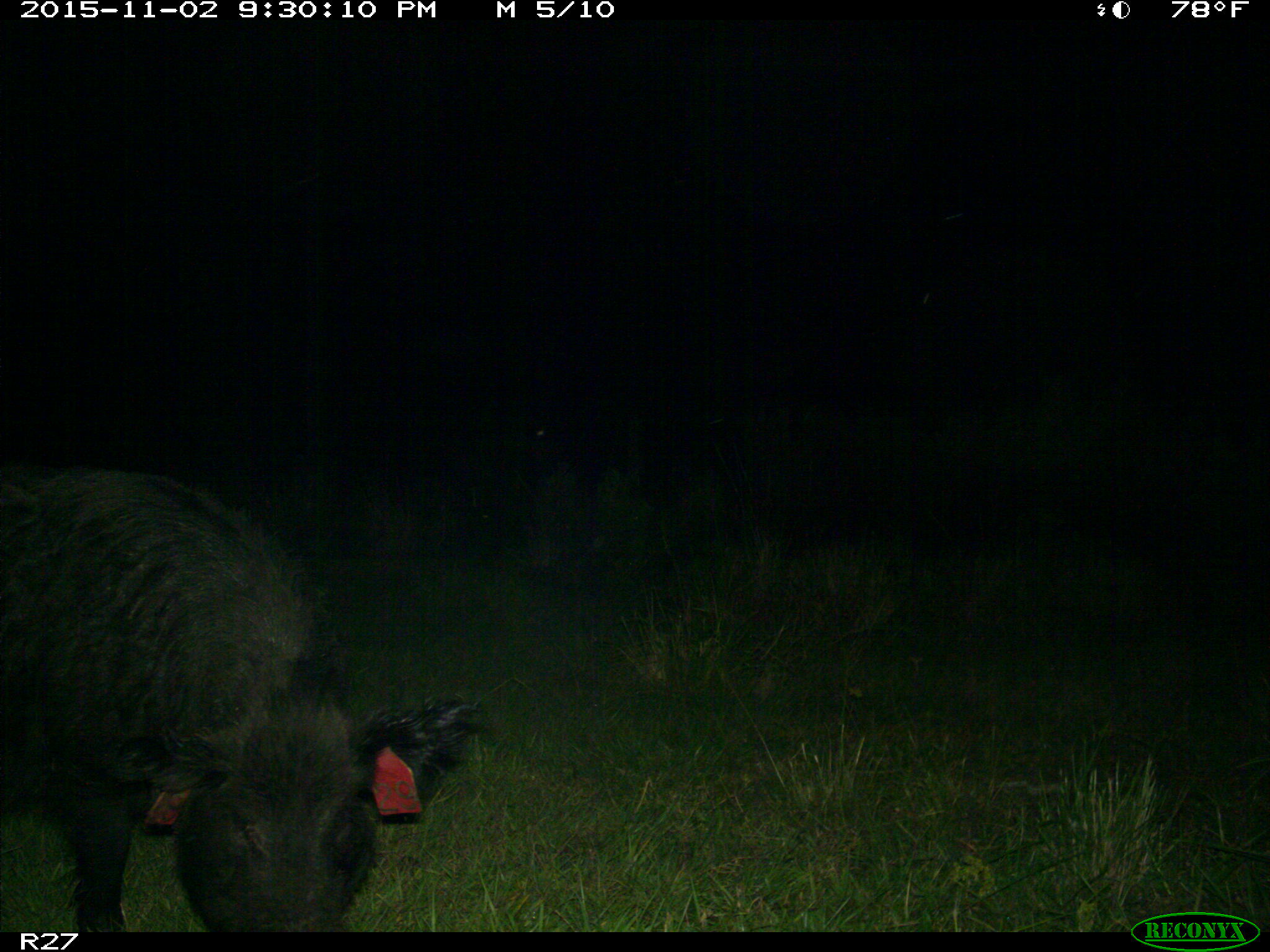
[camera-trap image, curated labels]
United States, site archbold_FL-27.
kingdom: Animalia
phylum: Chordata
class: Mammalia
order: Artiodactyla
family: Suidae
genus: Sus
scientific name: Sus scrofa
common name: wild boar